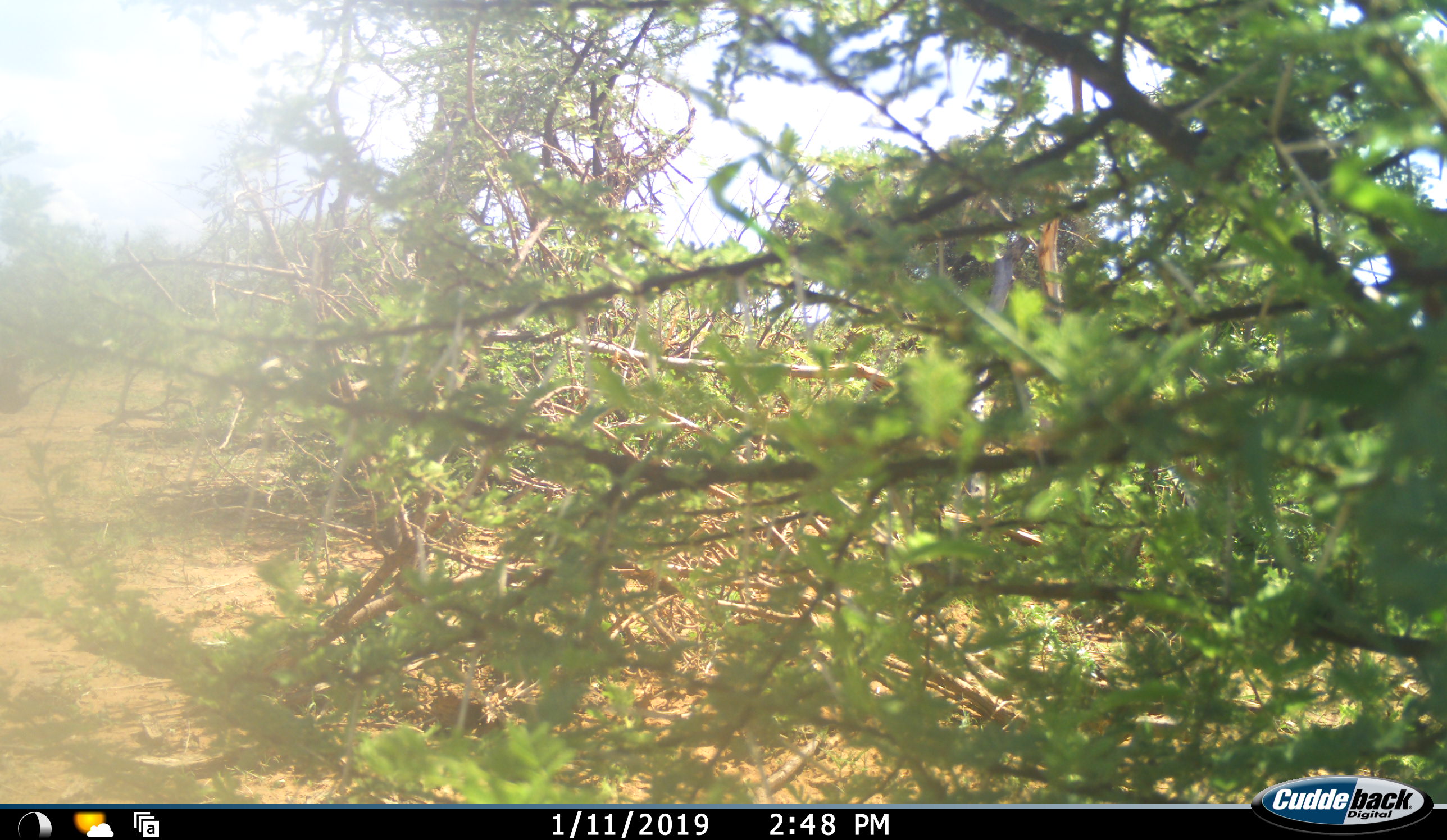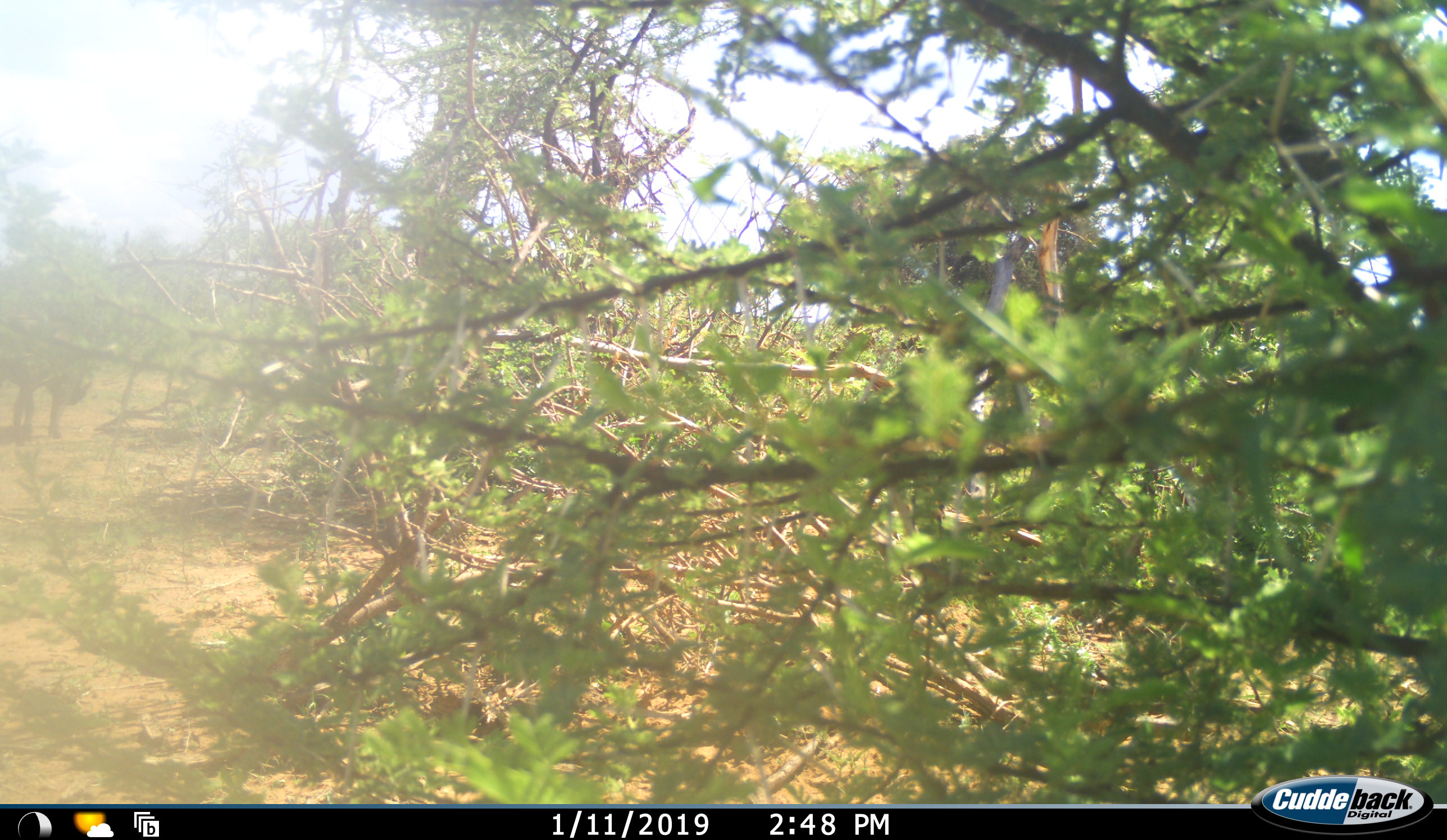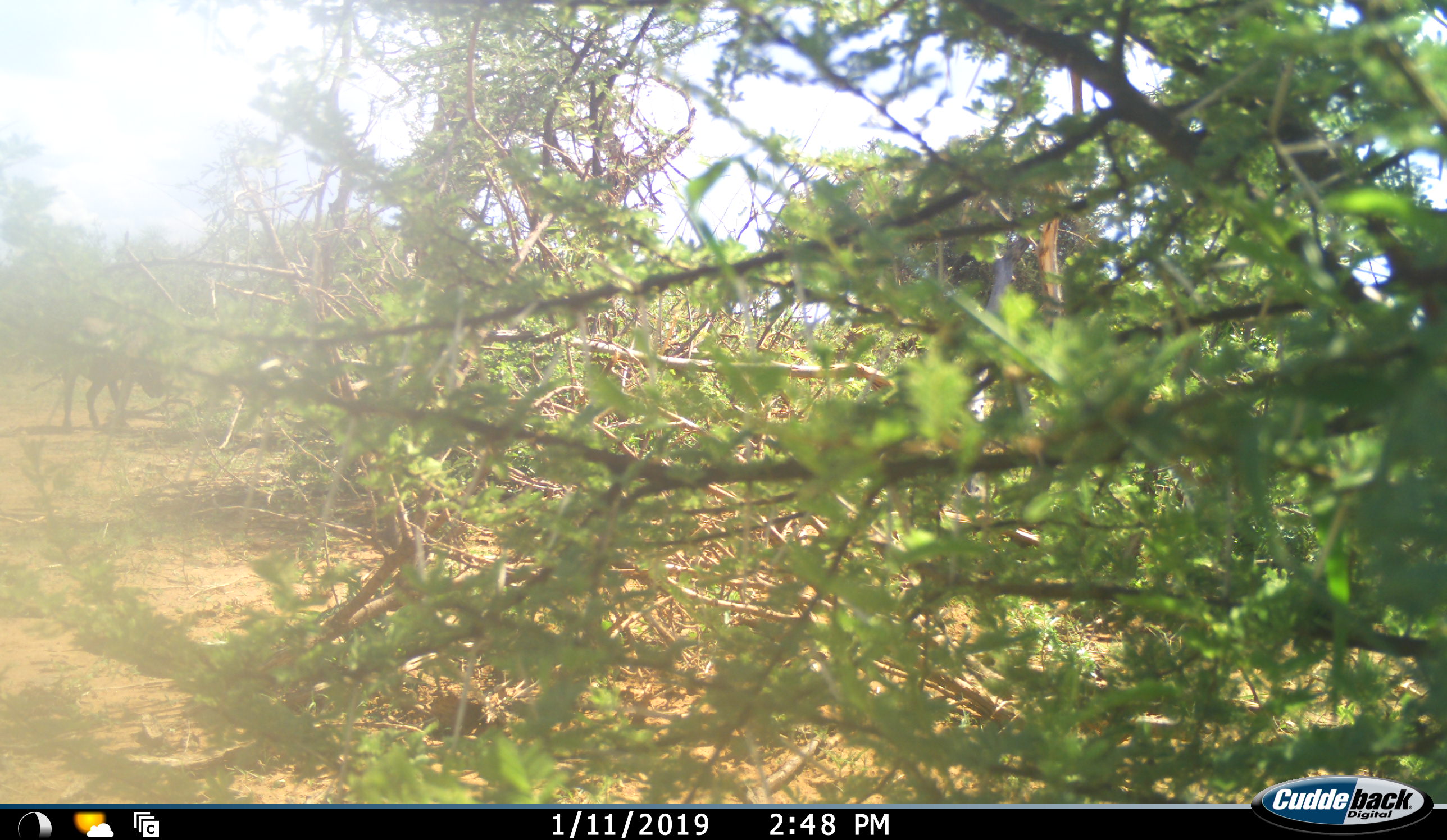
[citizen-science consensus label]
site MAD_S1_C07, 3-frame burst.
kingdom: Animalia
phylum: Chordata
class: Mammalia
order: Artiodactyla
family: Bovidae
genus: Connochaetes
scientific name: Connochaetes taurinus taurinus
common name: blue wildebeest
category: wildebeestblue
Wildebeestblue (blue wildebeest) (Connochaetes taurinus taurinus), count 1. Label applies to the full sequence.